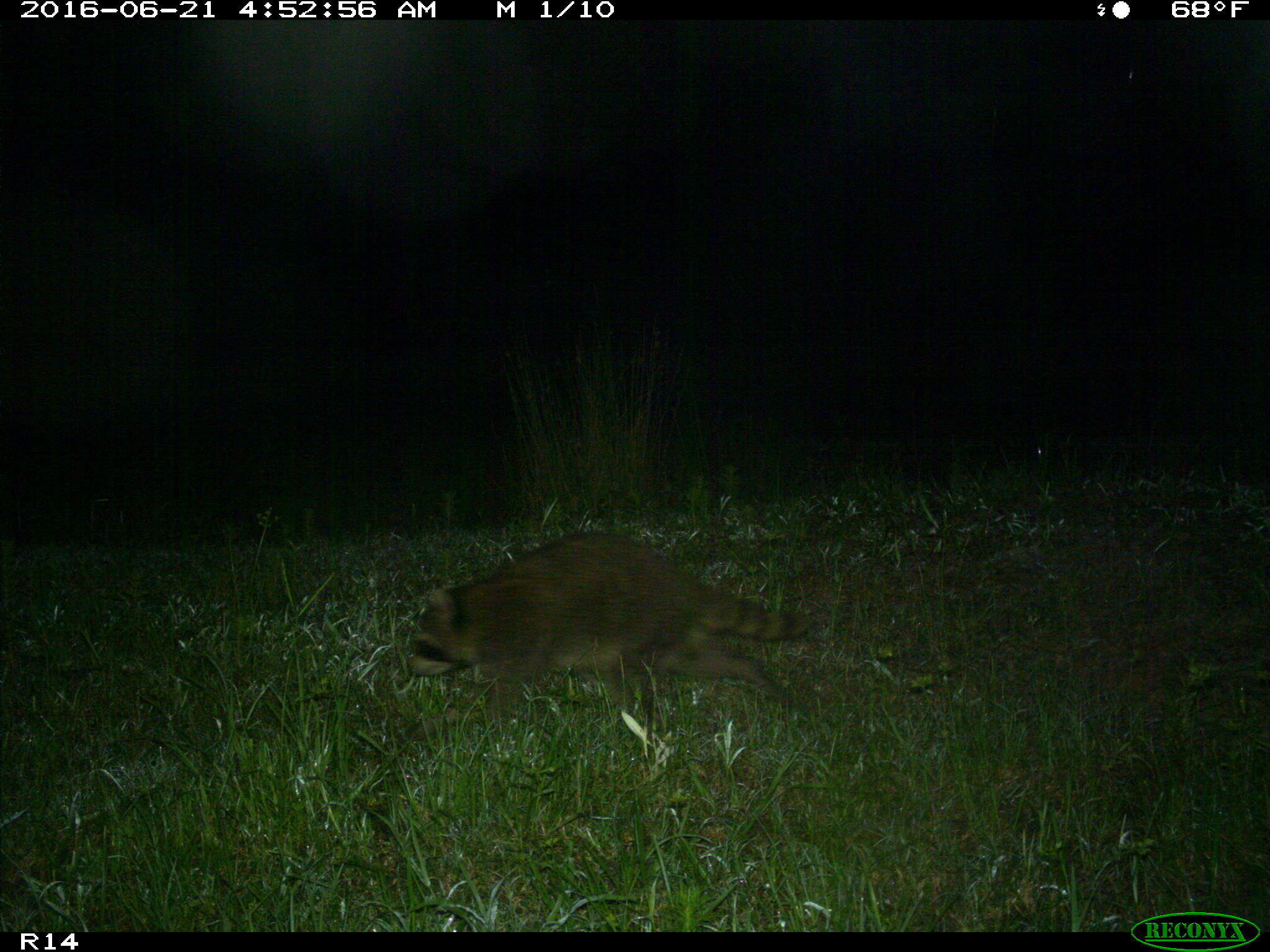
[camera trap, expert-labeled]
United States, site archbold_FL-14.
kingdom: Animalia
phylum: Chordata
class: Mammalia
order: Carnivora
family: Procyonidae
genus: Procyon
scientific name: Procyon lotor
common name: common raccoon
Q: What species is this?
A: Procyon lotor (common raccoon).